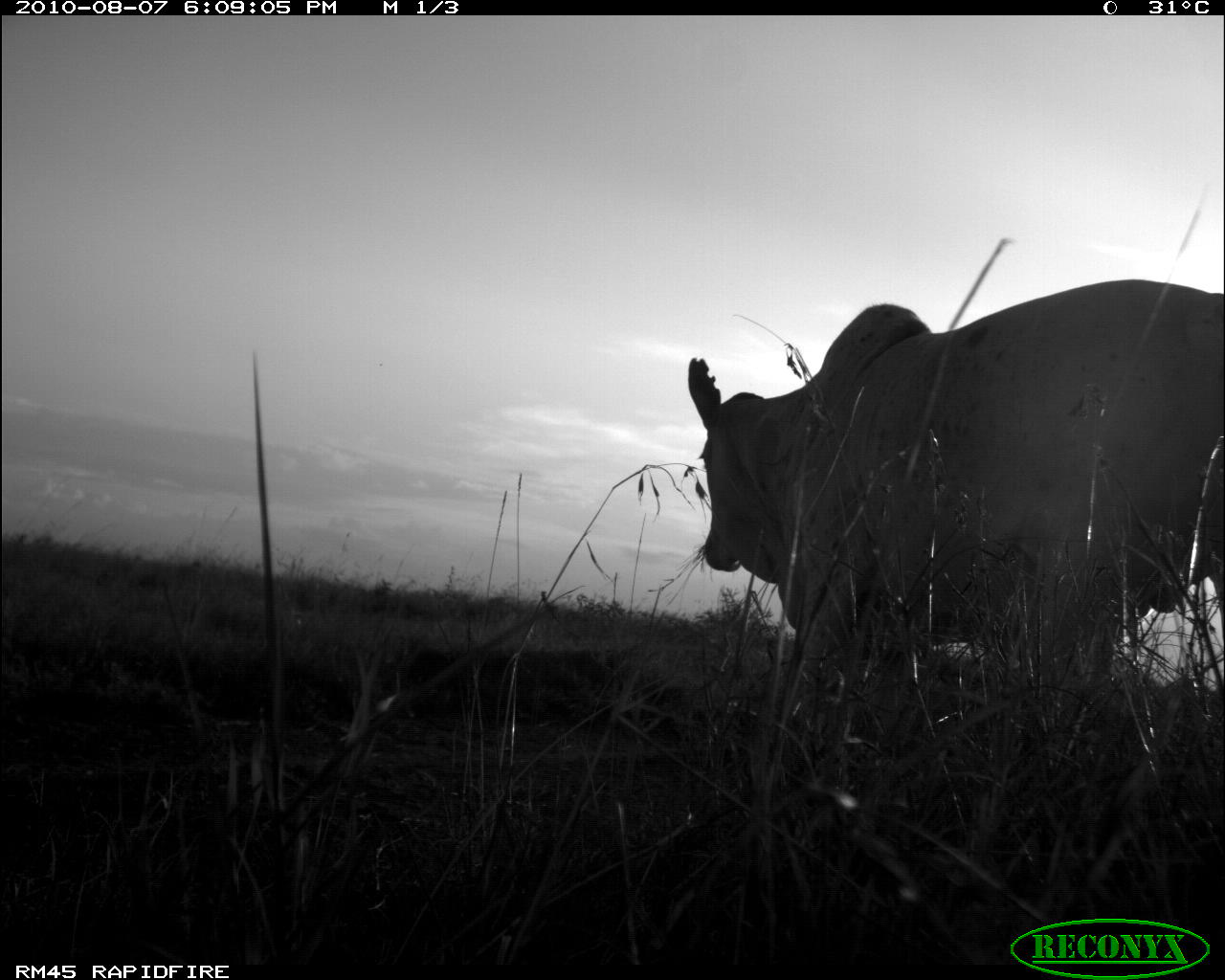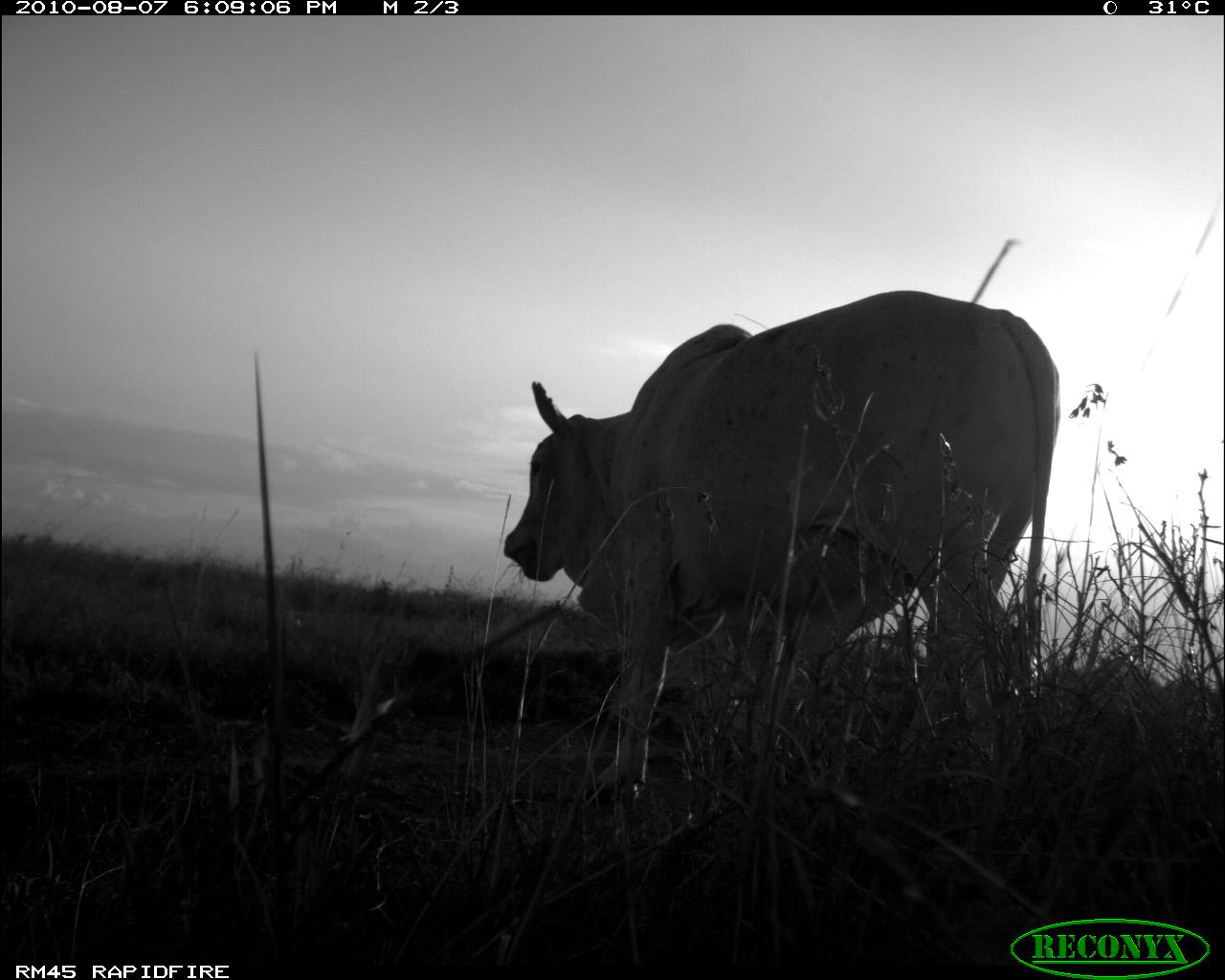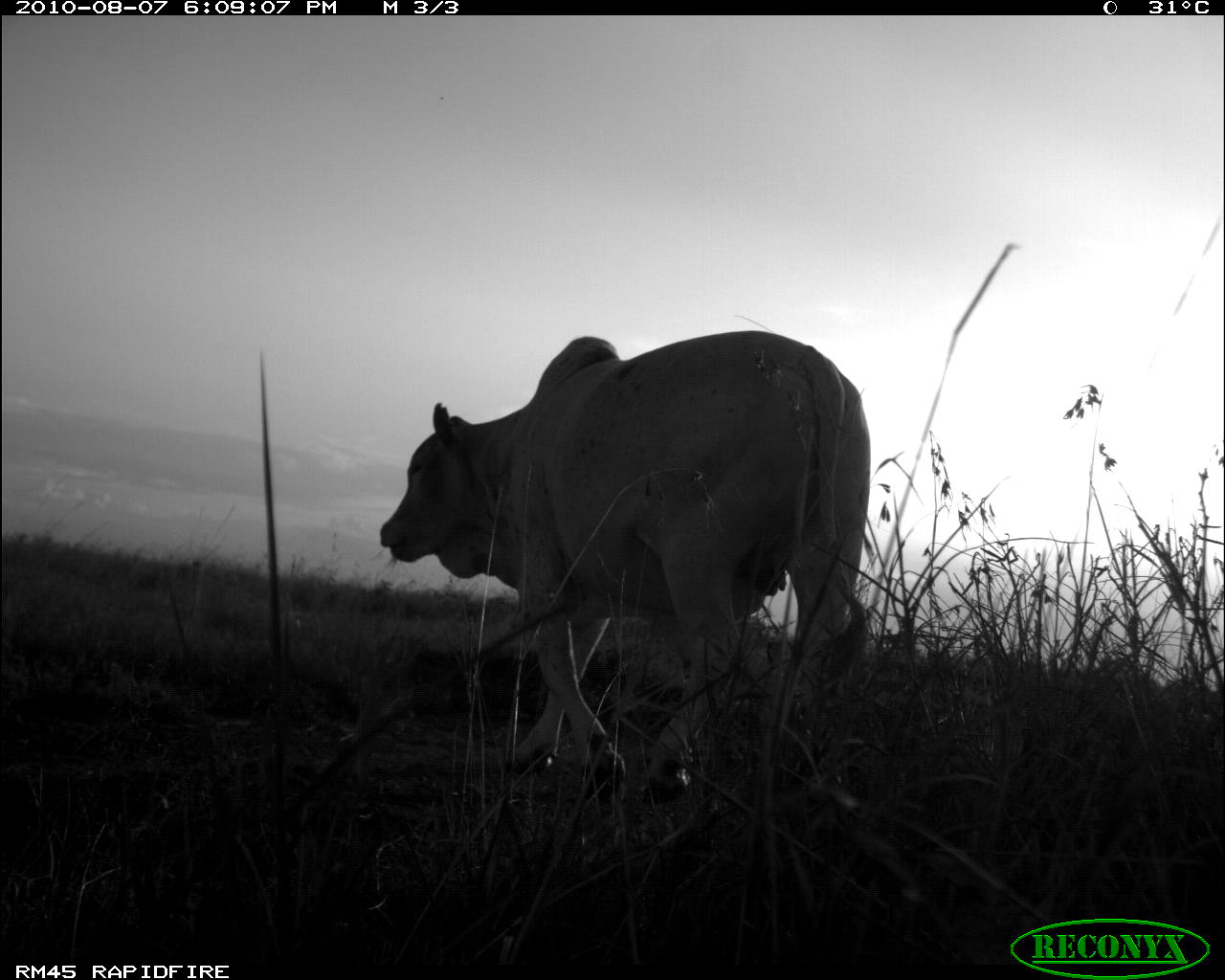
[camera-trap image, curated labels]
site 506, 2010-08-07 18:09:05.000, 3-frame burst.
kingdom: Animalia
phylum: Chordata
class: Mammalia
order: Artiodactyla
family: Bovidae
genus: Bos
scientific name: Bos taurus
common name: domestic cattle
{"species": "Bos taurus (domestic cattle)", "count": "1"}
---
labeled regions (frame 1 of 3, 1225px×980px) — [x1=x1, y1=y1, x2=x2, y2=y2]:
bos taurus: [x1=686, y1=277, x2=1225, y2=697]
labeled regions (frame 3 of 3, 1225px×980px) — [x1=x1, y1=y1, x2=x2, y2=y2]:
bos taurus: [x1=376, y1=330, x2=872, y2=802]